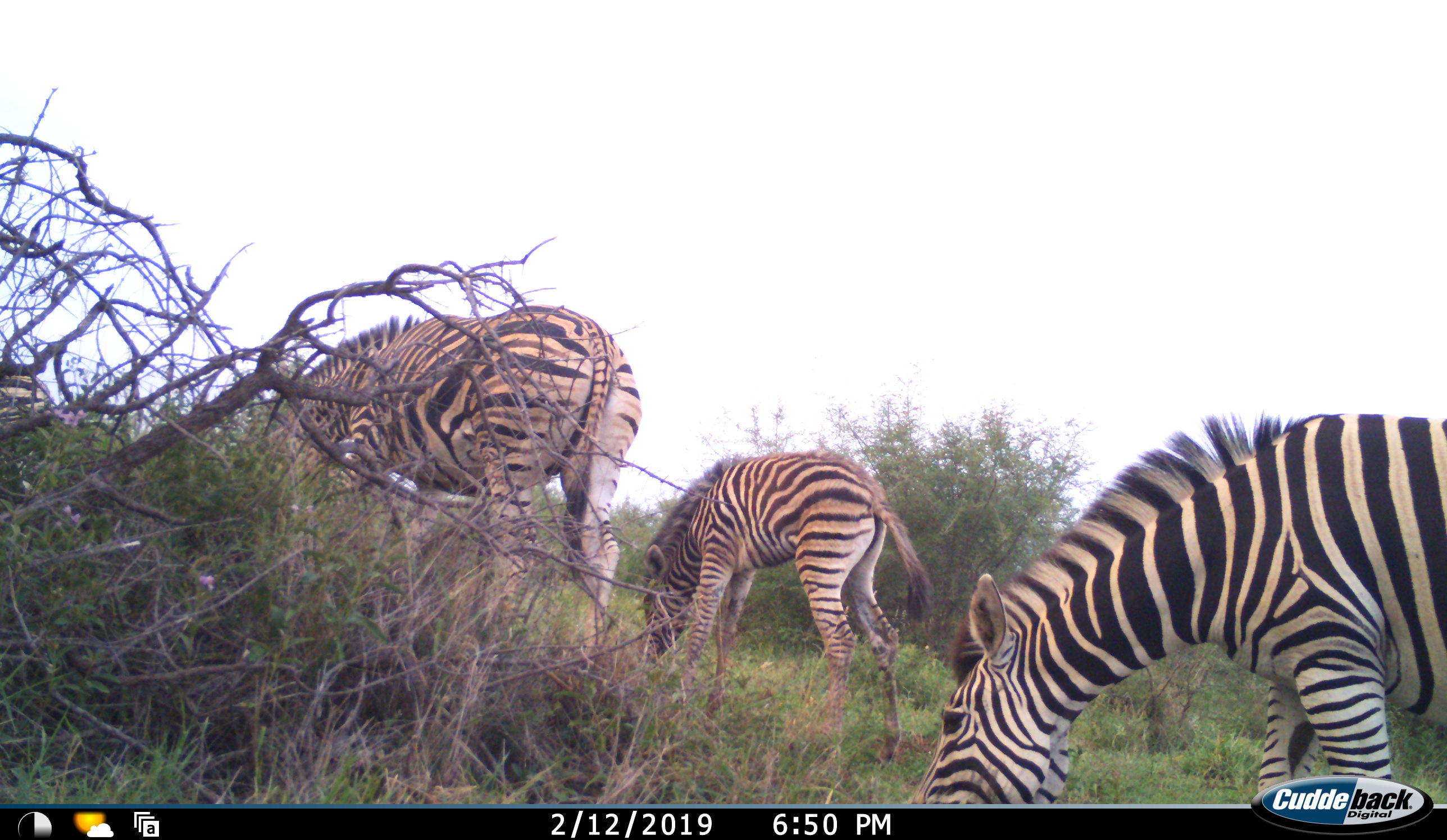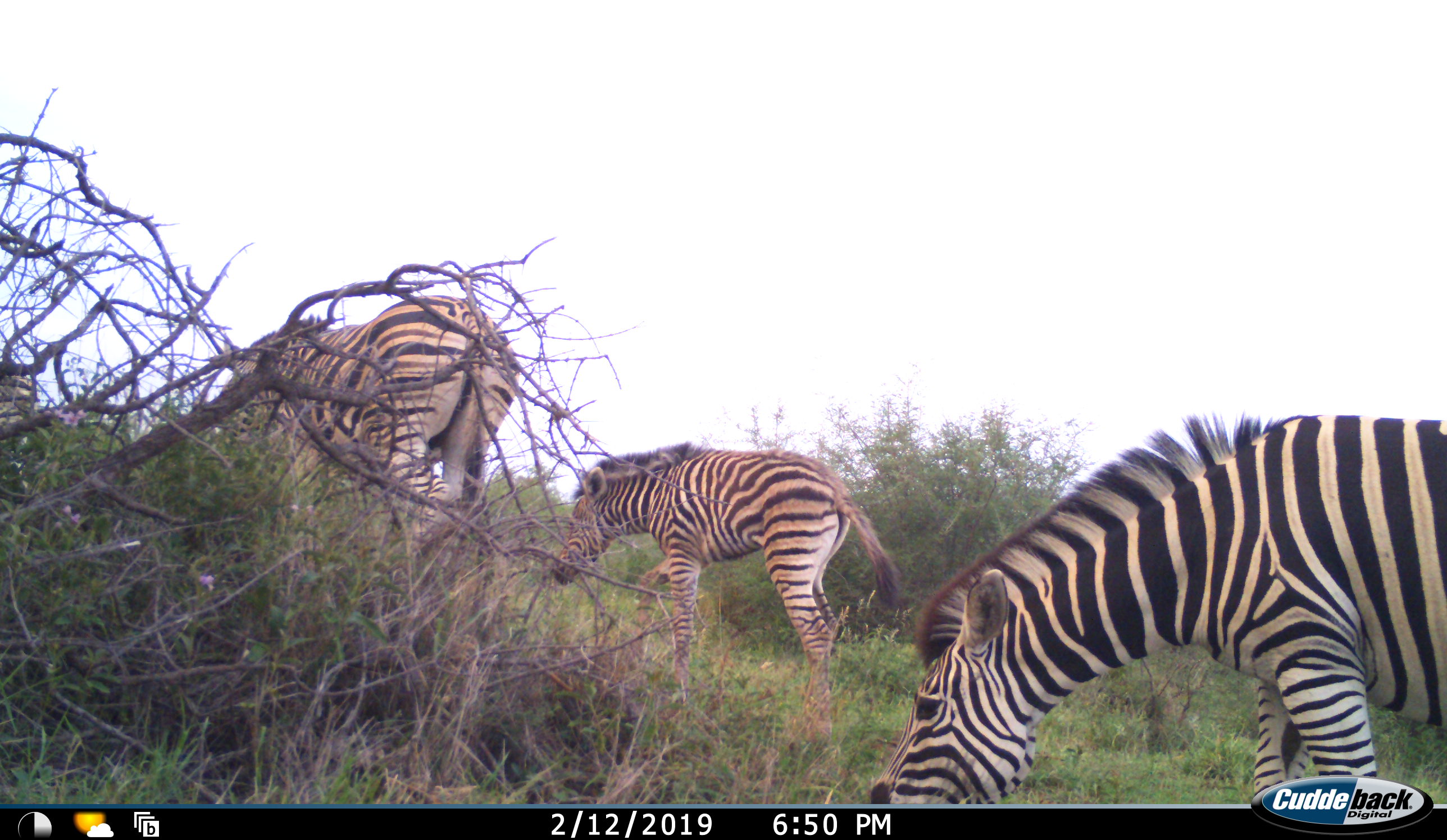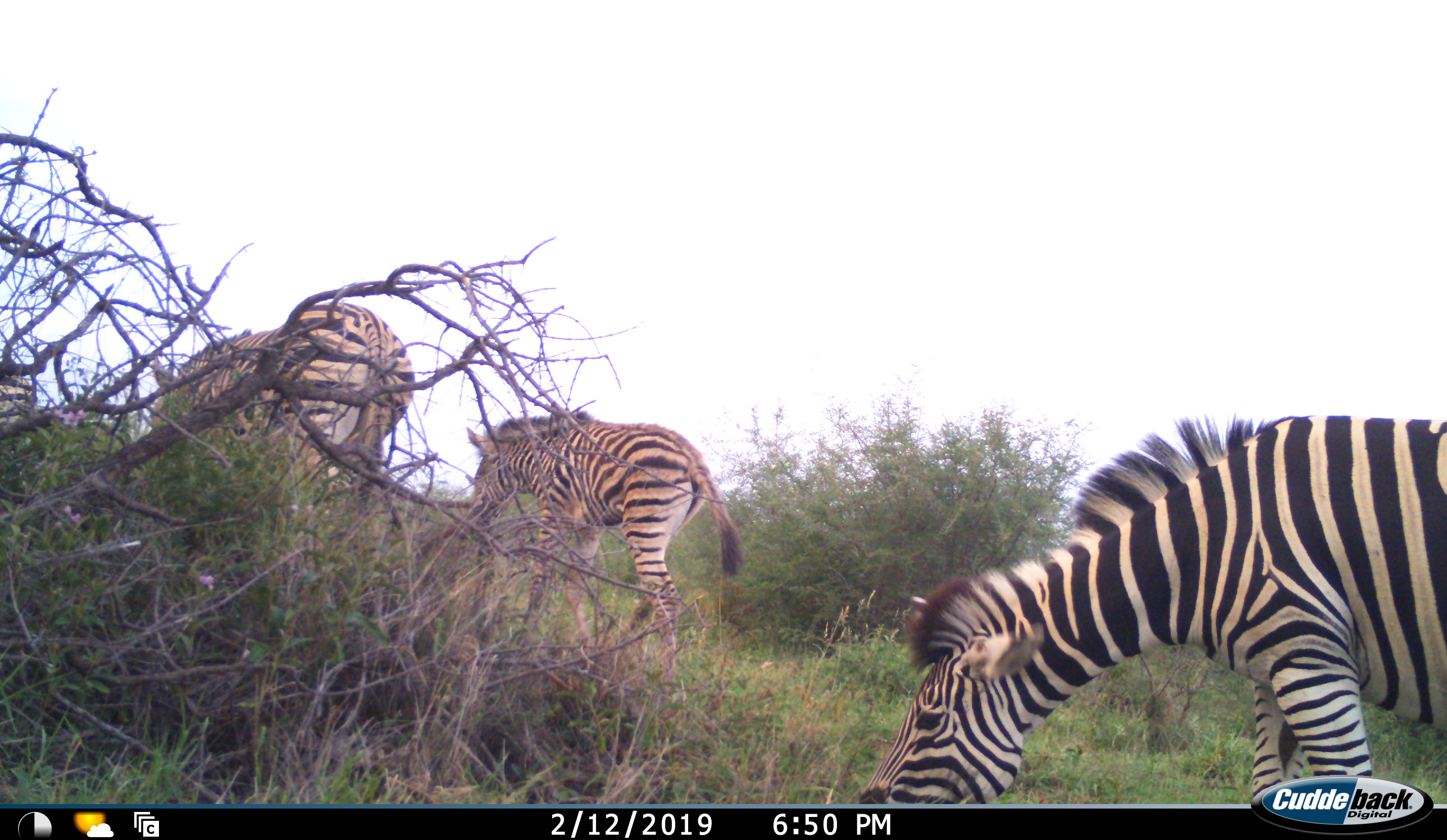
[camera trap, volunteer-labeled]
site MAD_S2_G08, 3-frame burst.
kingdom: Animalia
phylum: Chordata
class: Mammalia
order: Perissodactyla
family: Equidae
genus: Equus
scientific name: Equus quagga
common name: plains zebra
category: zebraplains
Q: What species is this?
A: Zebraplains (plains zebra) (Equus quagga).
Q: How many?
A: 4.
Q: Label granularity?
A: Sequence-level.